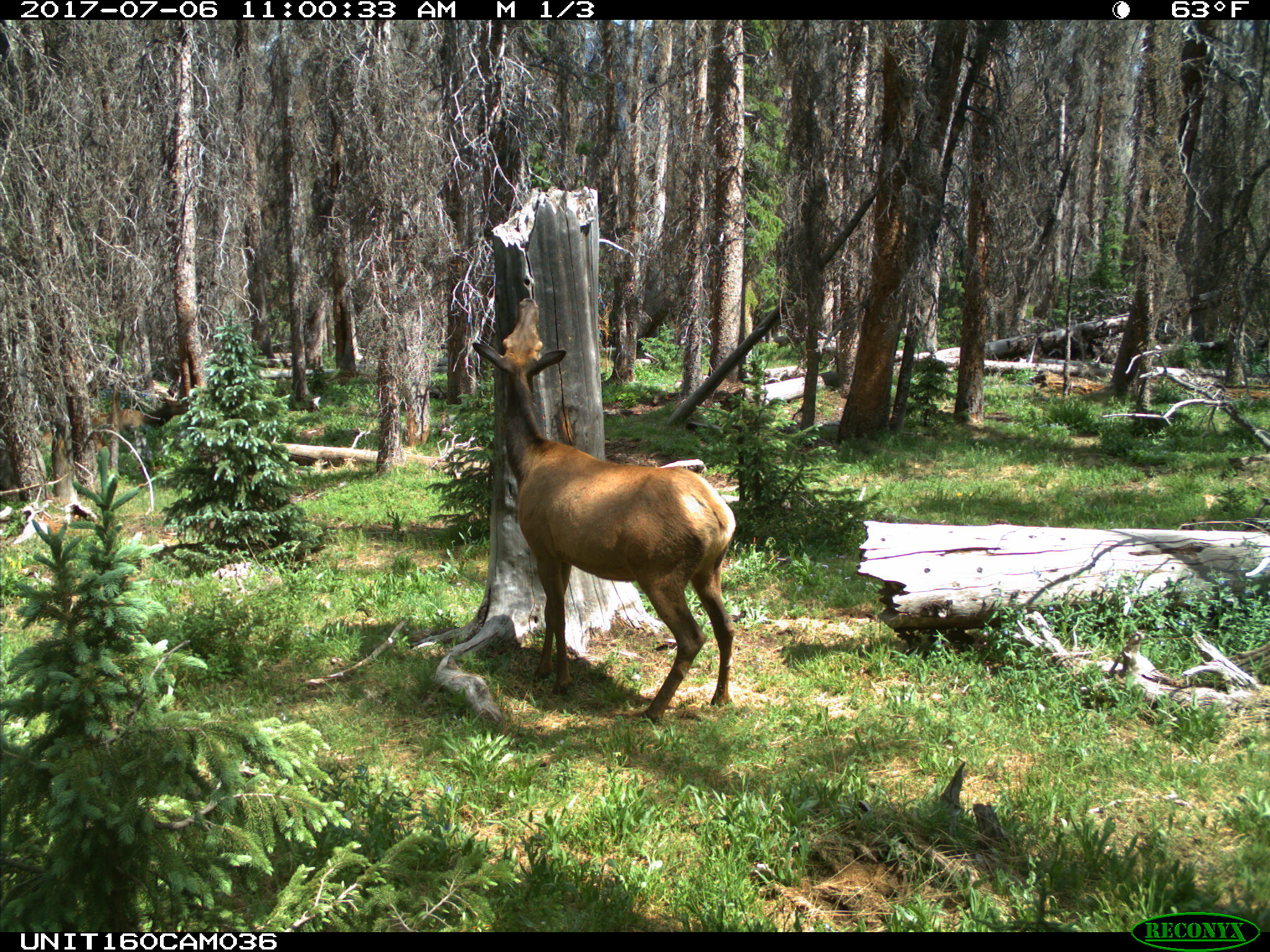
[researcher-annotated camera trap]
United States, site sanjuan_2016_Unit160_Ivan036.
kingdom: Animalia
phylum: Chordata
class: Mammalia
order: Artiodactyla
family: Cervidae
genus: Cervus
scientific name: Cervus elaphus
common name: red deer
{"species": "Cervus elaphus (red deer)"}